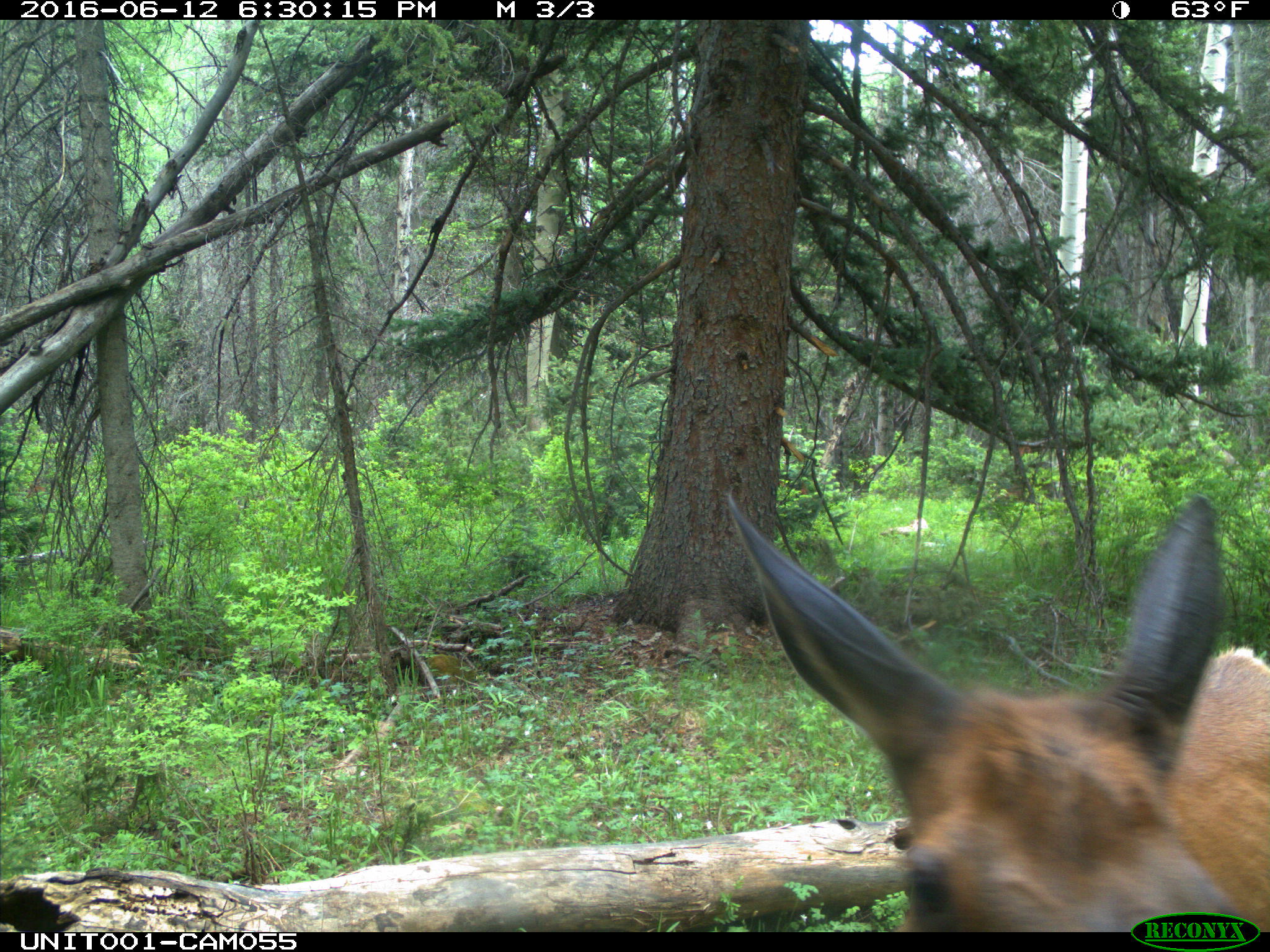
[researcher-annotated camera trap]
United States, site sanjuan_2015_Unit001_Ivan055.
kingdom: Animalia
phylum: Chordata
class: Mammalia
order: Artiodactyla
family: Cervidae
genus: Cervus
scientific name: Cervus elaphus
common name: red deer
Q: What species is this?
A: Cervus elaphus (red deer).